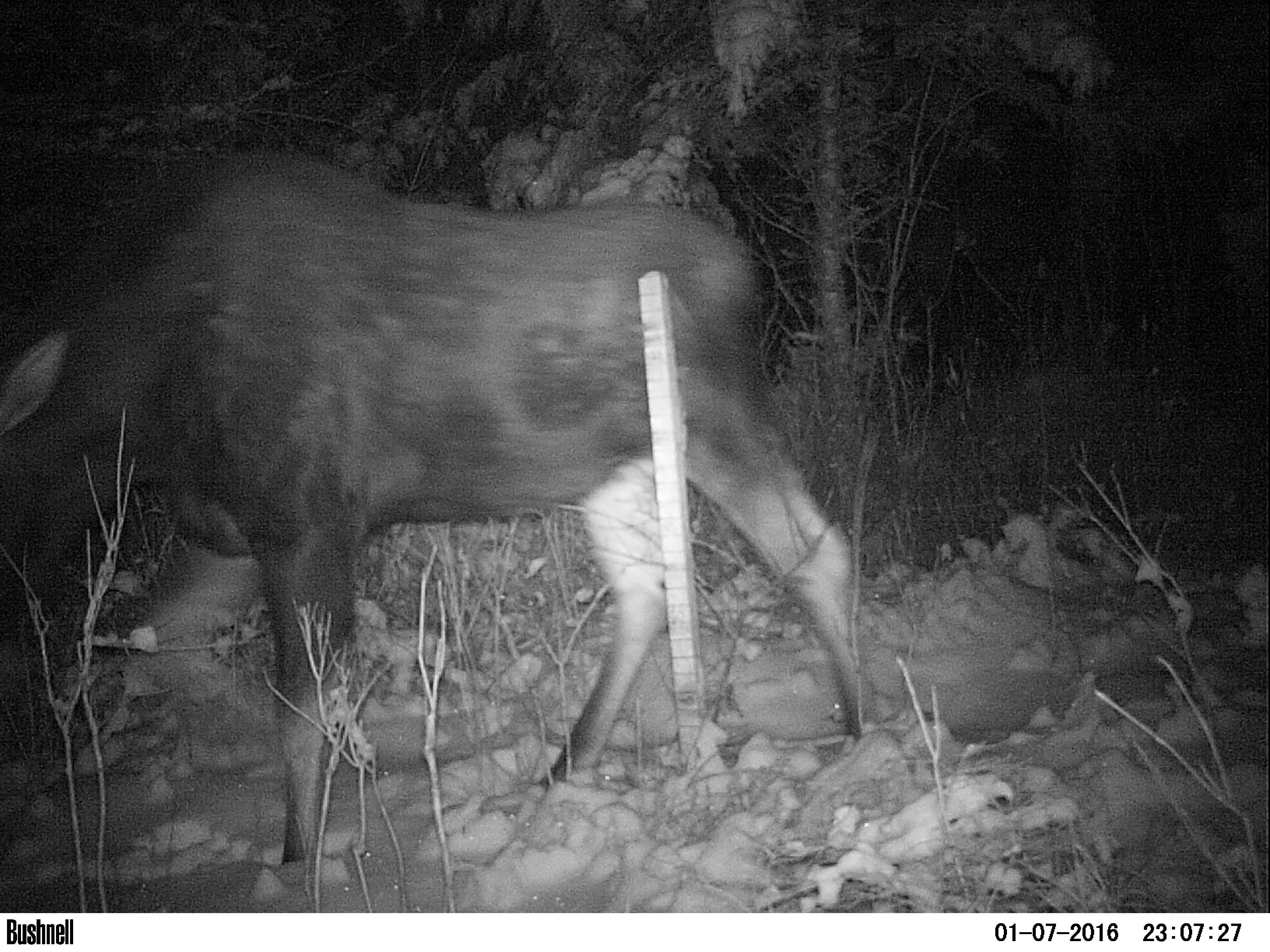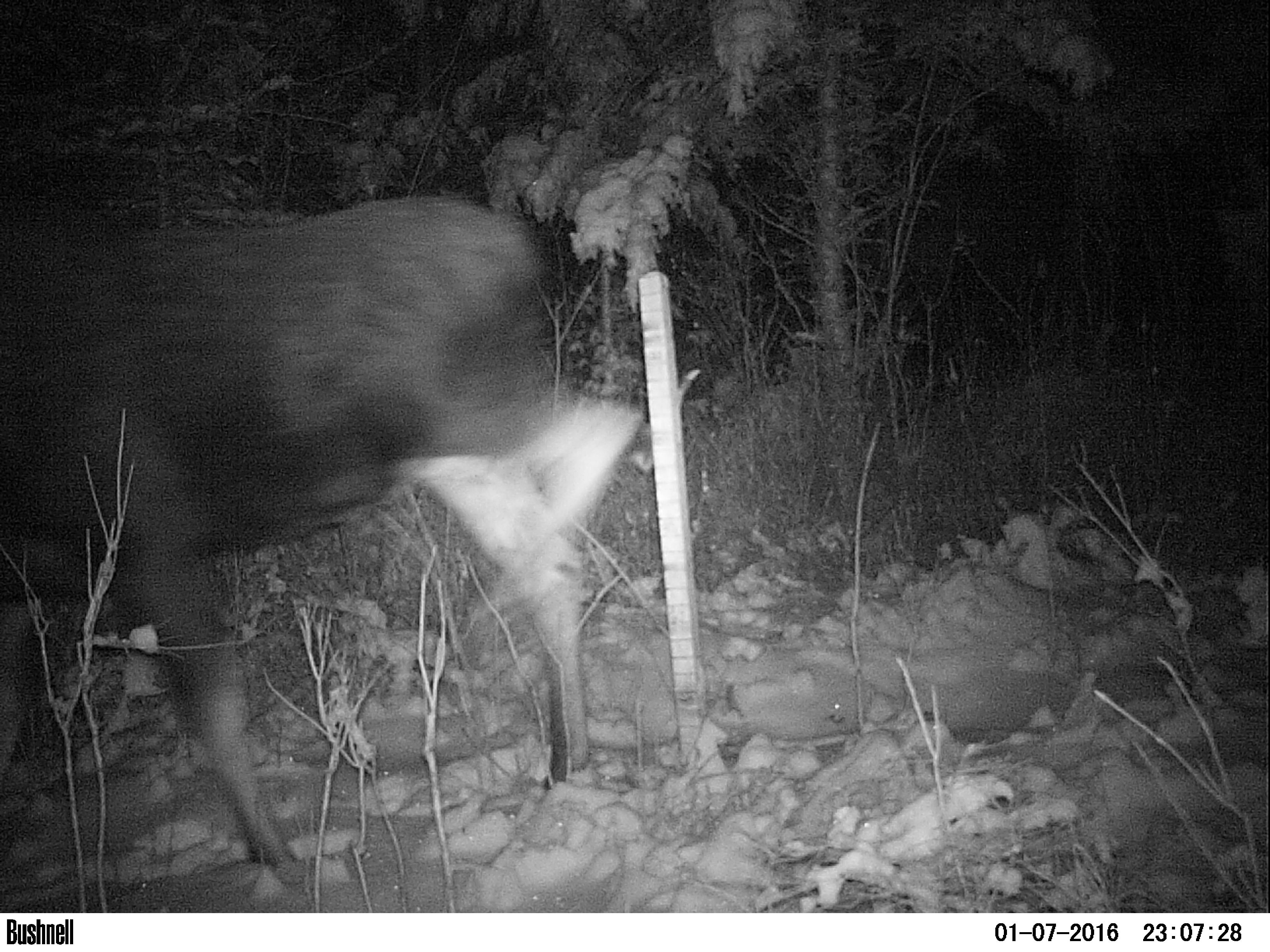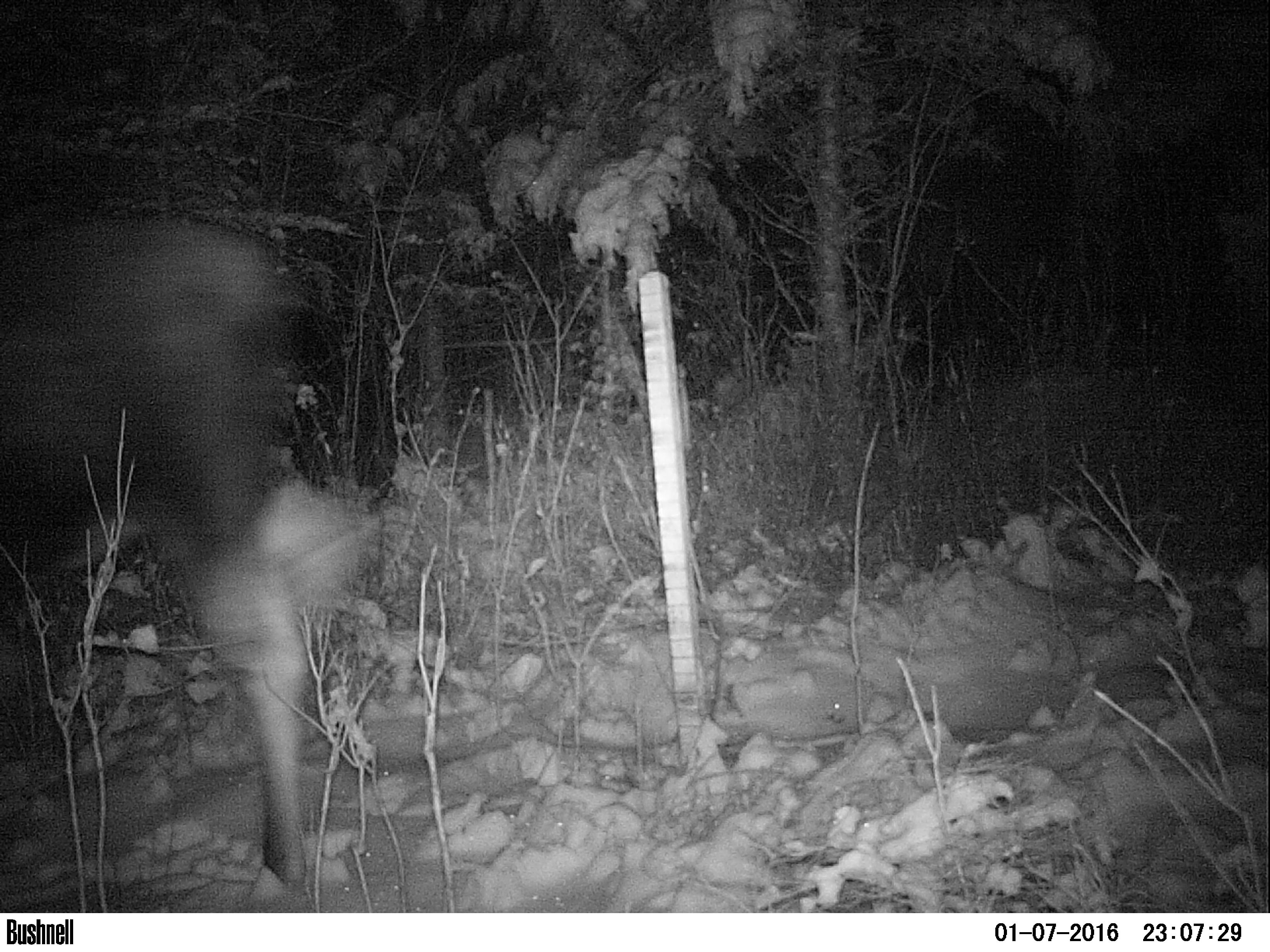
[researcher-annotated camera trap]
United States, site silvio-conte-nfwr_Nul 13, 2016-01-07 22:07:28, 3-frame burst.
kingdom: Animalia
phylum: Chordata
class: Mammalia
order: Artiodactyla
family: Cervidae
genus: Alces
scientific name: Alces alces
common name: moose